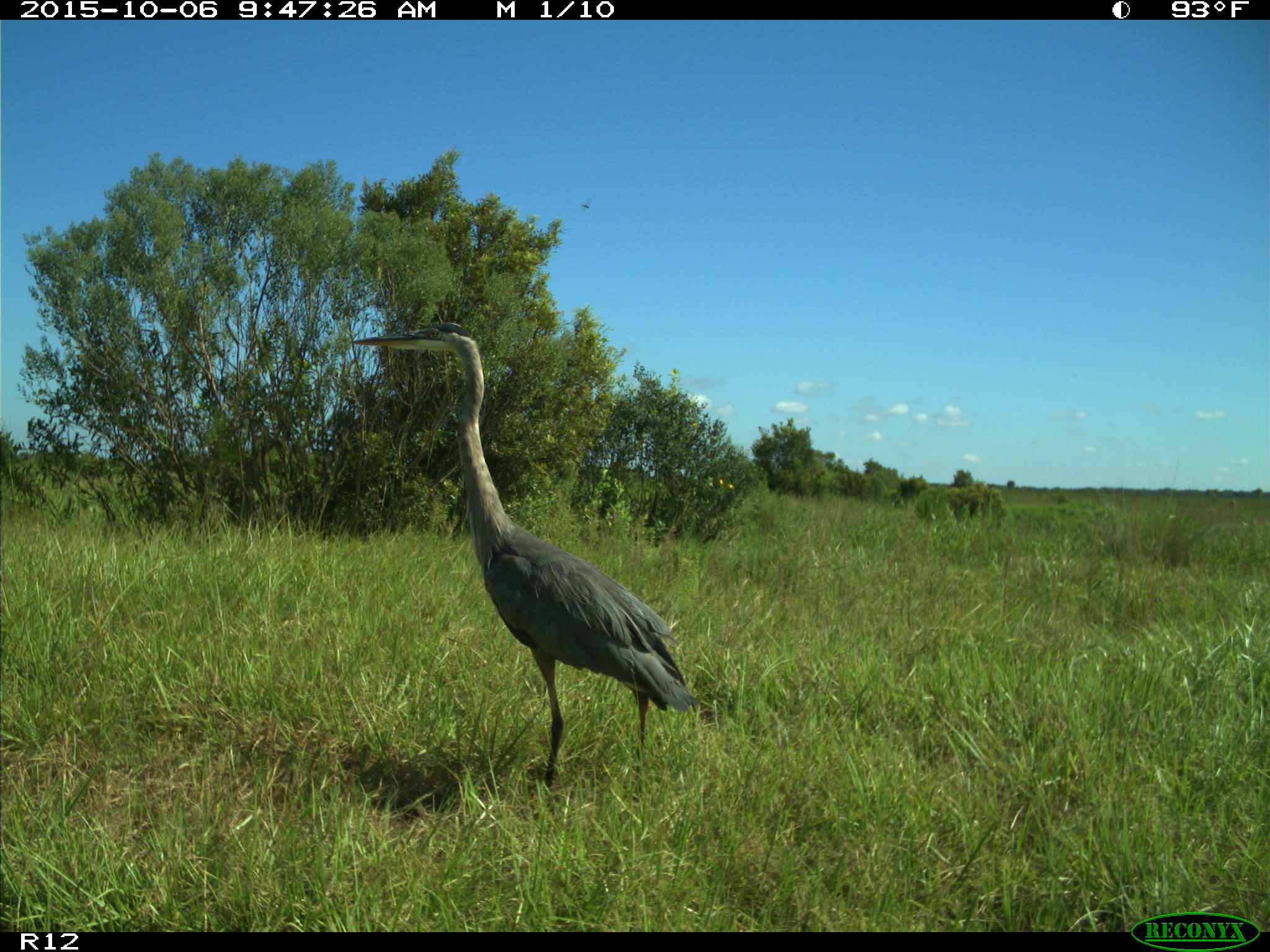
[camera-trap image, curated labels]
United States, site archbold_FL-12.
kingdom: Animalia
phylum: Chordata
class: Aves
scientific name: Aves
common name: birds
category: unidentified bird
Unidentified bird (birds) (Aves).